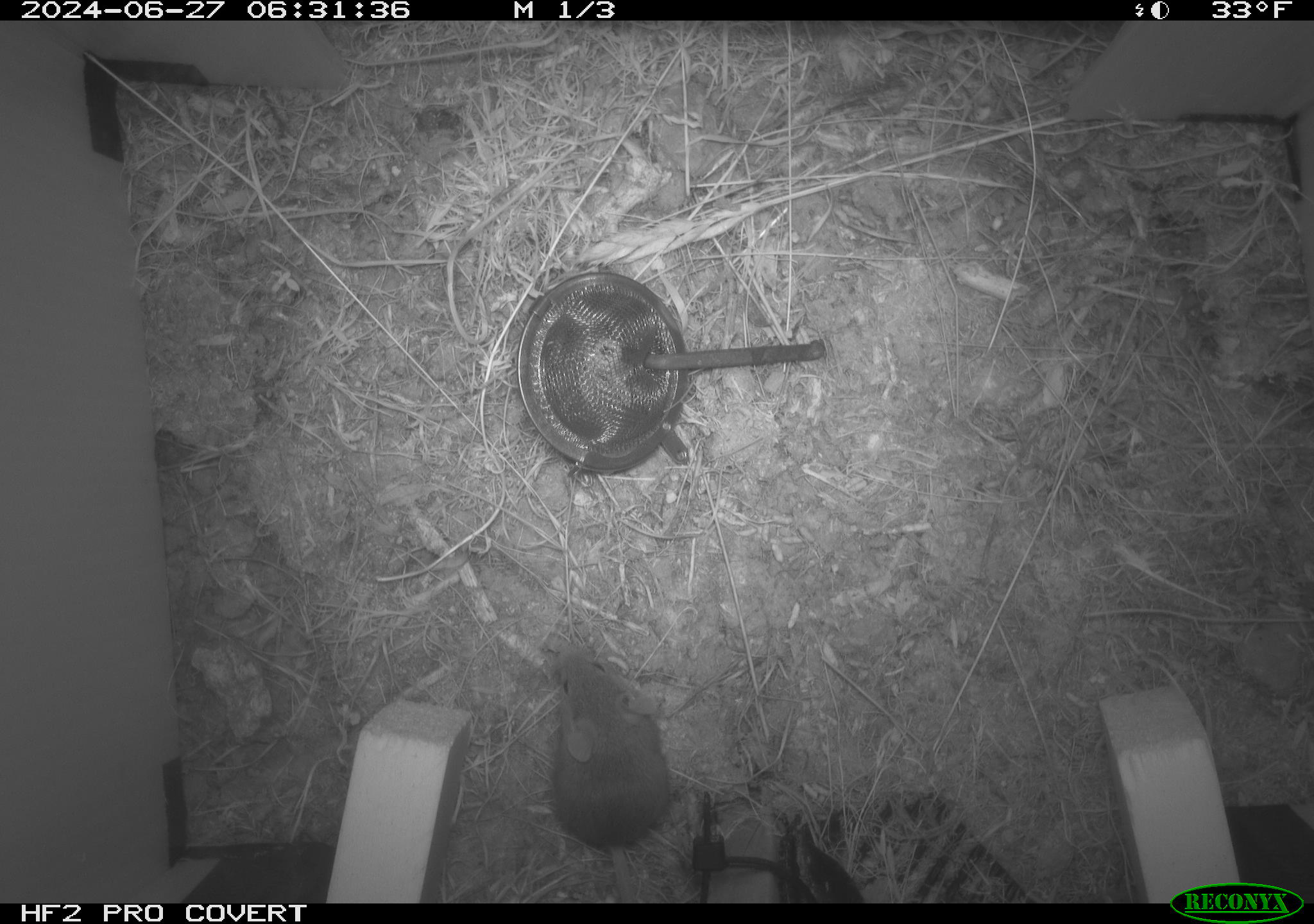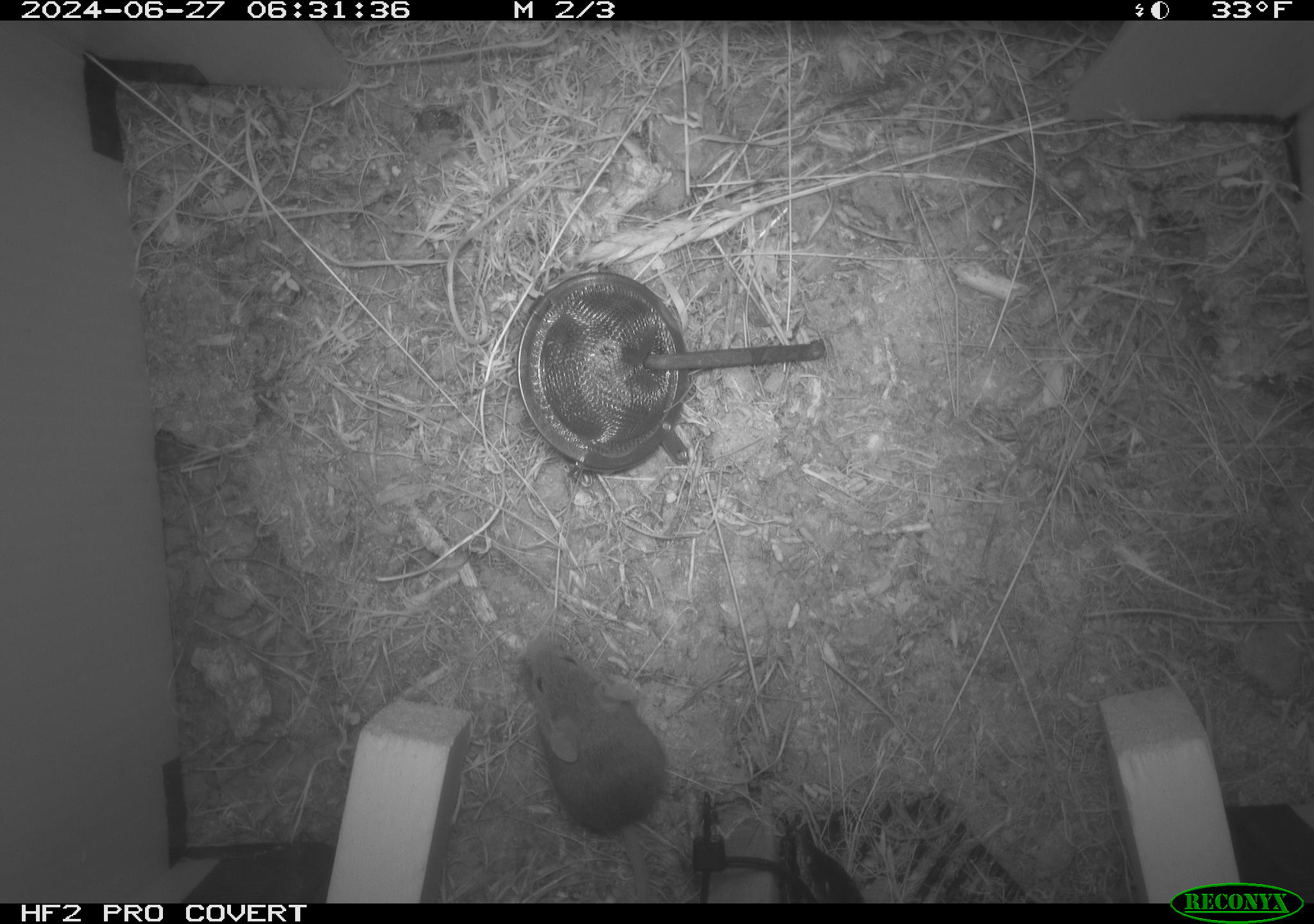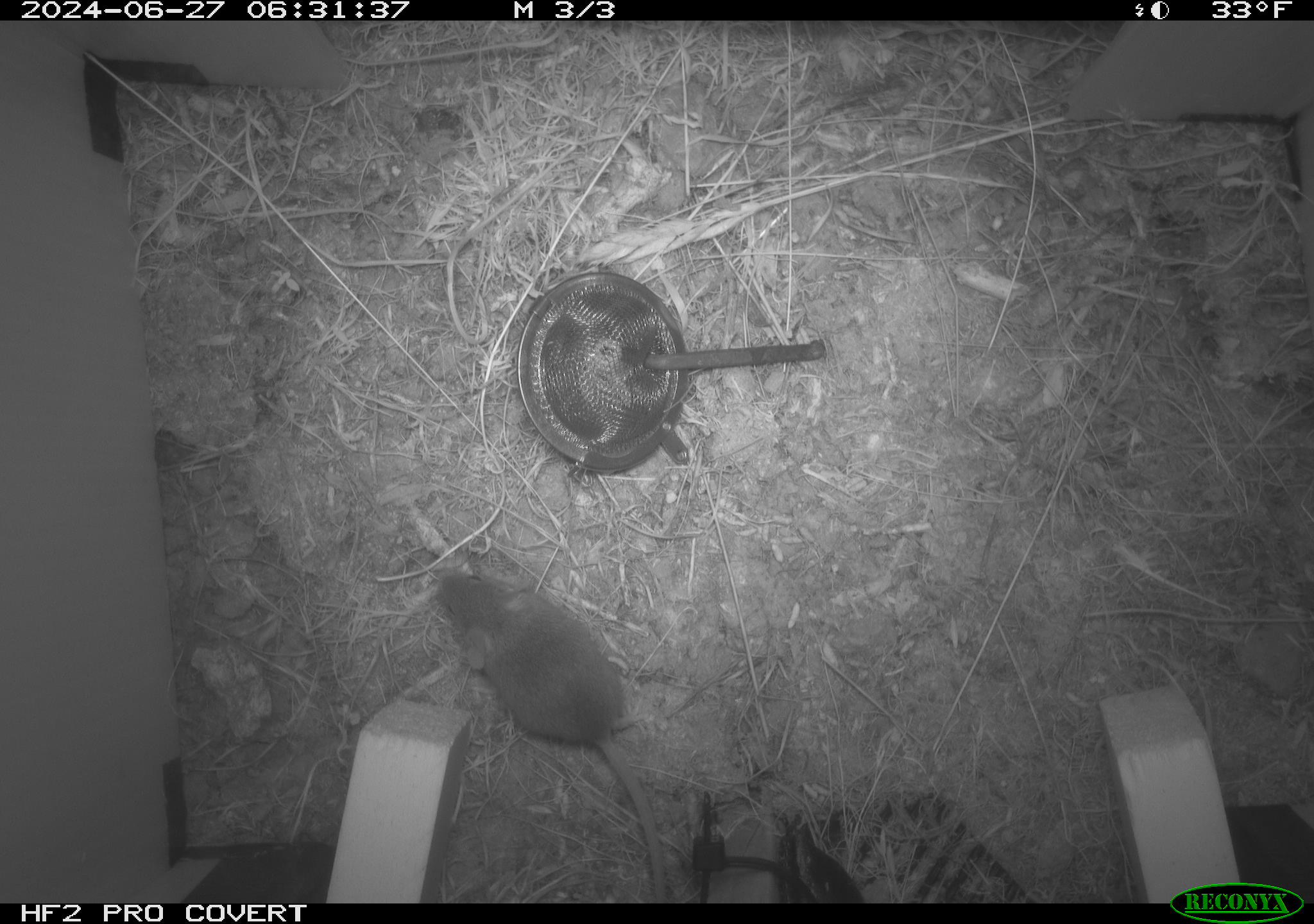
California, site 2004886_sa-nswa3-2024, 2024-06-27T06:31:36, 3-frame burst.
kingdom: Animalia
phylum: Chordata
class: Mammalia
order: Rodentia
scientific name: Rodentia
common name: rodent